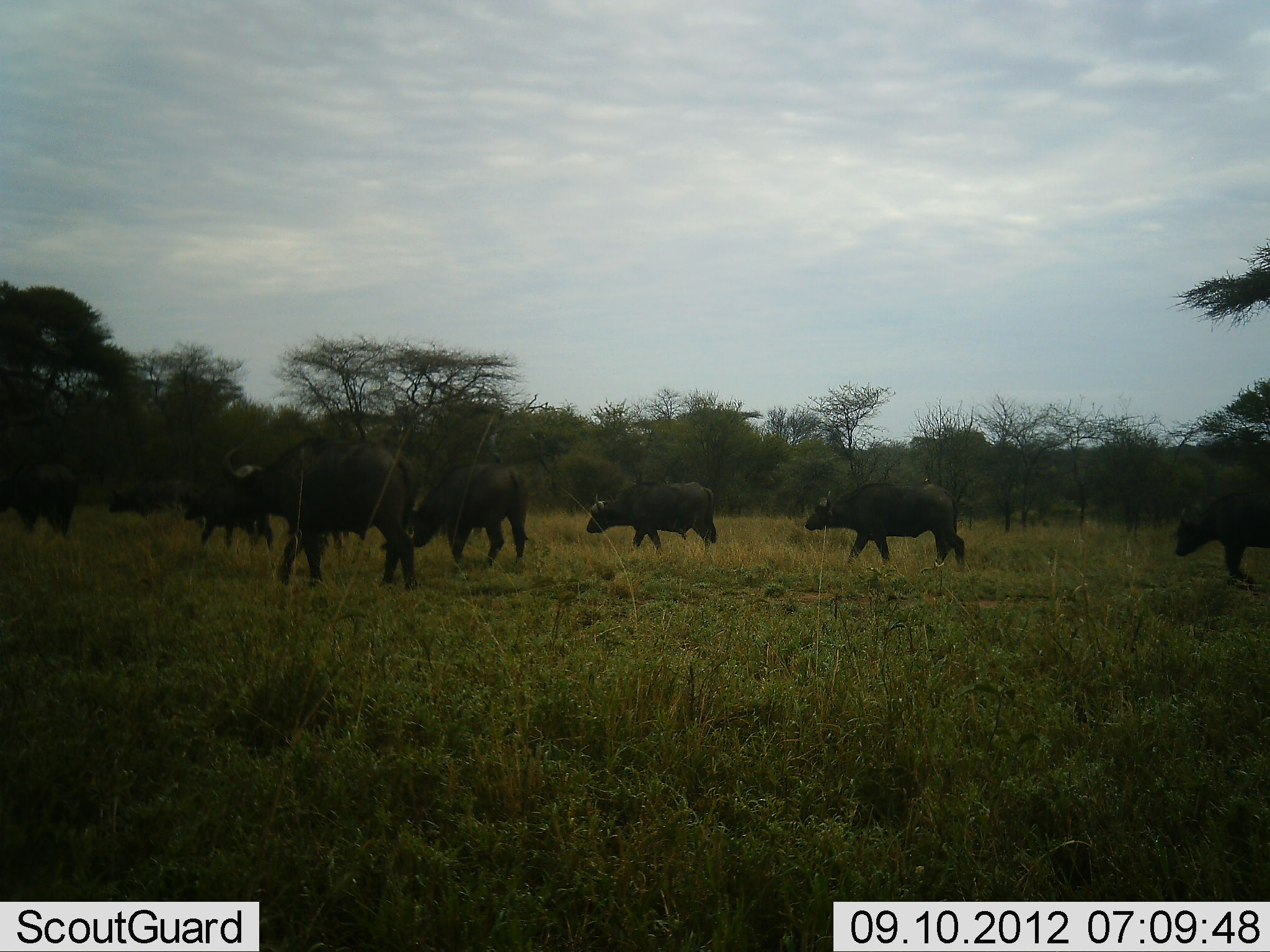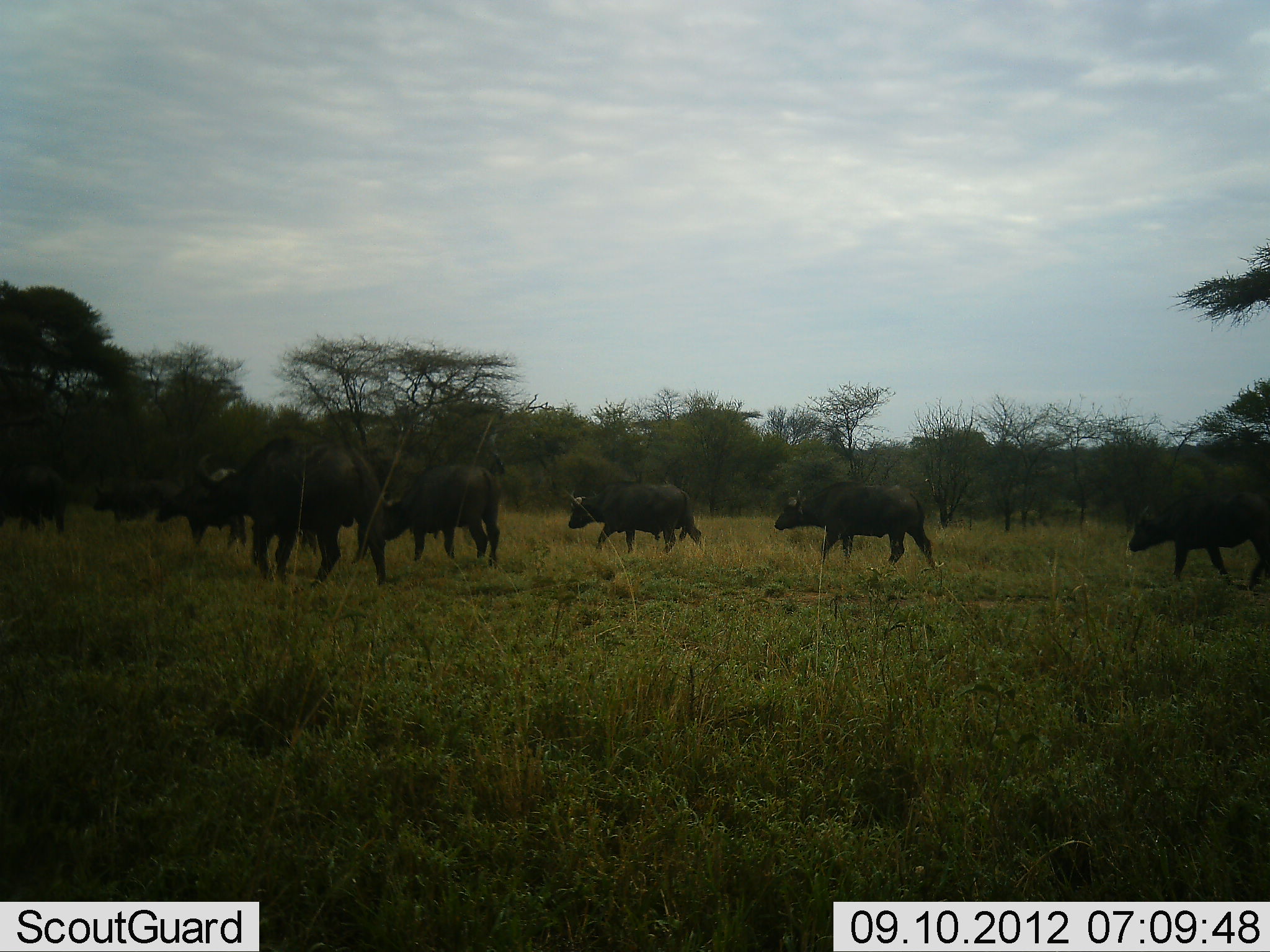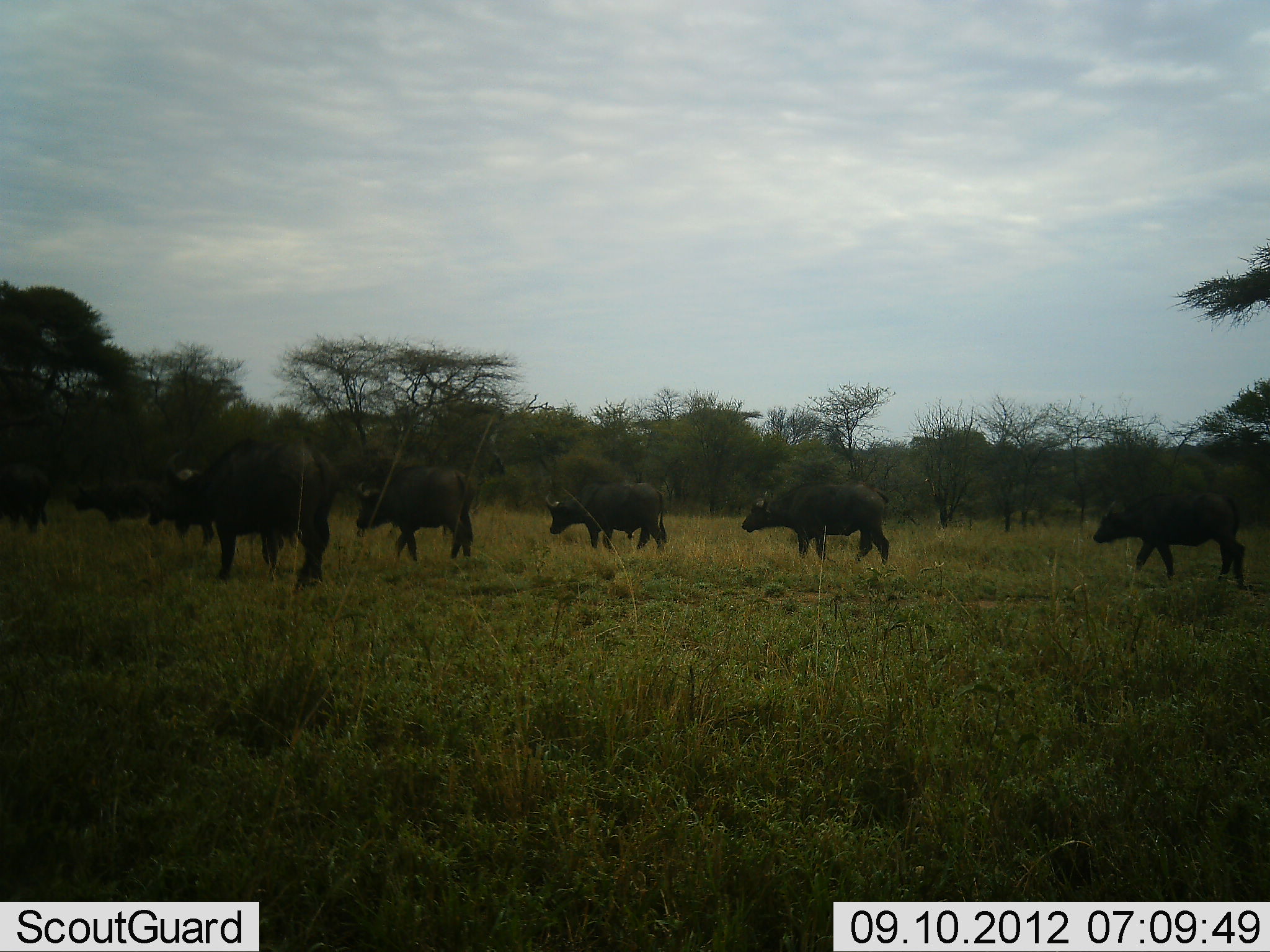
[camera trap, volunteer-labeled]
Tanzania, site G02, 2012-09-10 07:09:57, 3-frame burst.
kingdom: Animalia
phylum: Chordata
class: Mammalia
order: Artiodactyla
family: Bovidae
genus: Syncerus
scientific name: Syncerus caffer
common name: cape buffalo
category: buffalo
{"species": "buffalo (cape buffalo) (Syncerus caffer)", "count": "9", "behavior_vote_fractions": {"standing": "10%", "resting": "0%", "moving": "80%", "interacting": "0%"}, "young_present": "10%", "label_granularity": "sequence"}